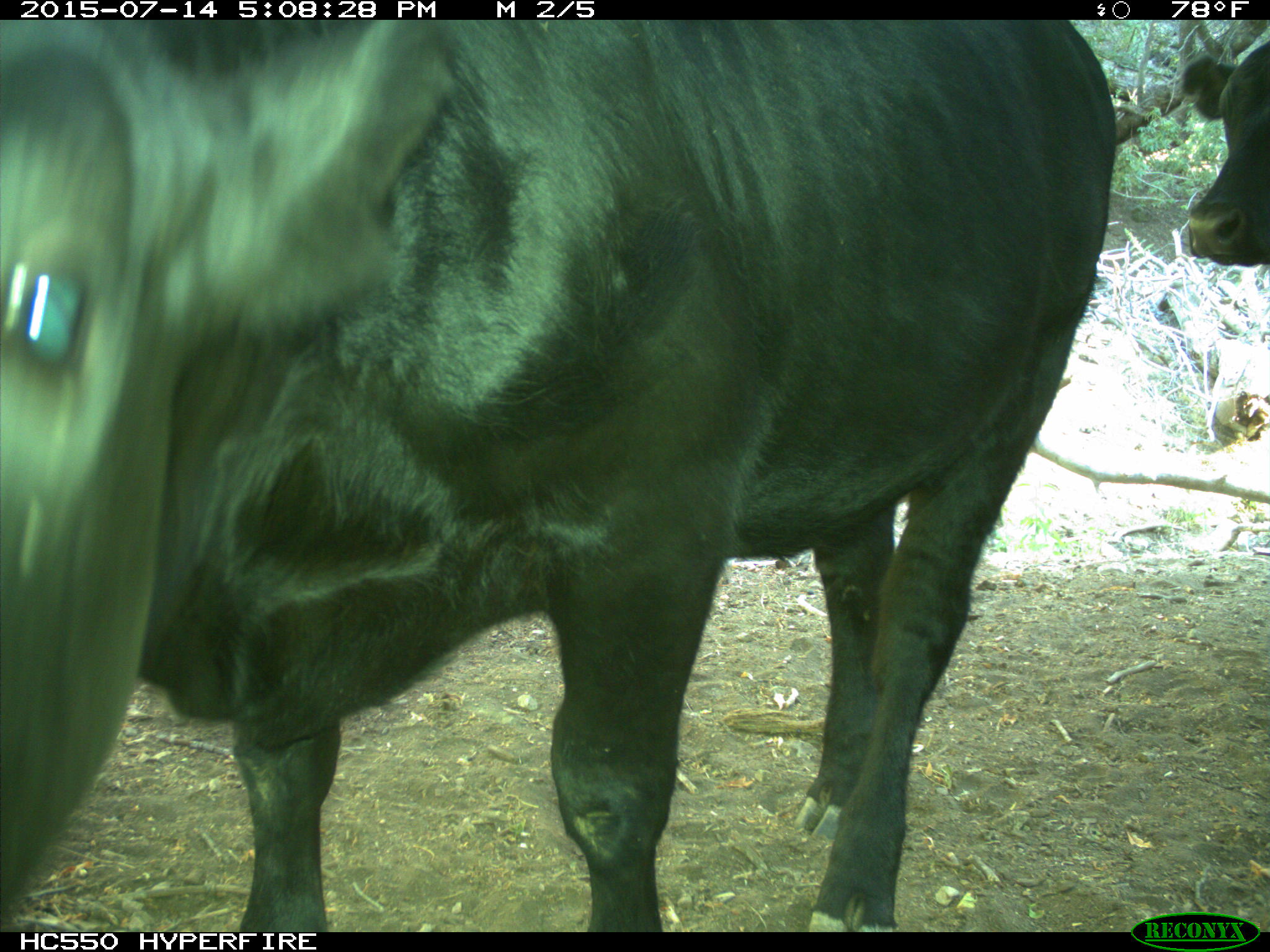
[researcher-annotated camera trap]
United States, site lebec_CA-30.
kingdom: Animalia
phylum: Chordata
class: Mammalia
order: Artiodactyla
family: Bovidae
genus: Bos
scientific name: Bos taurus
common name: domestic cow